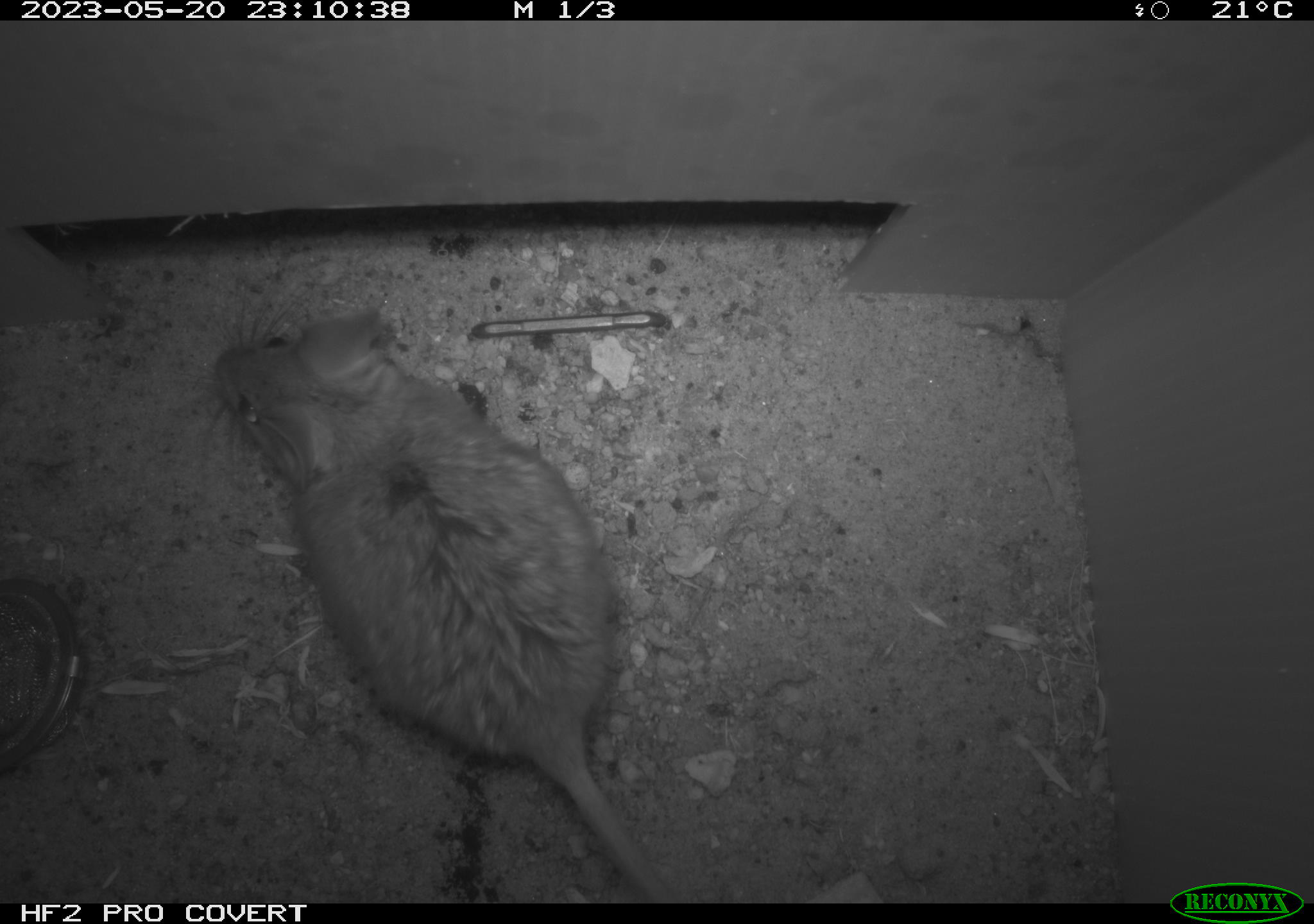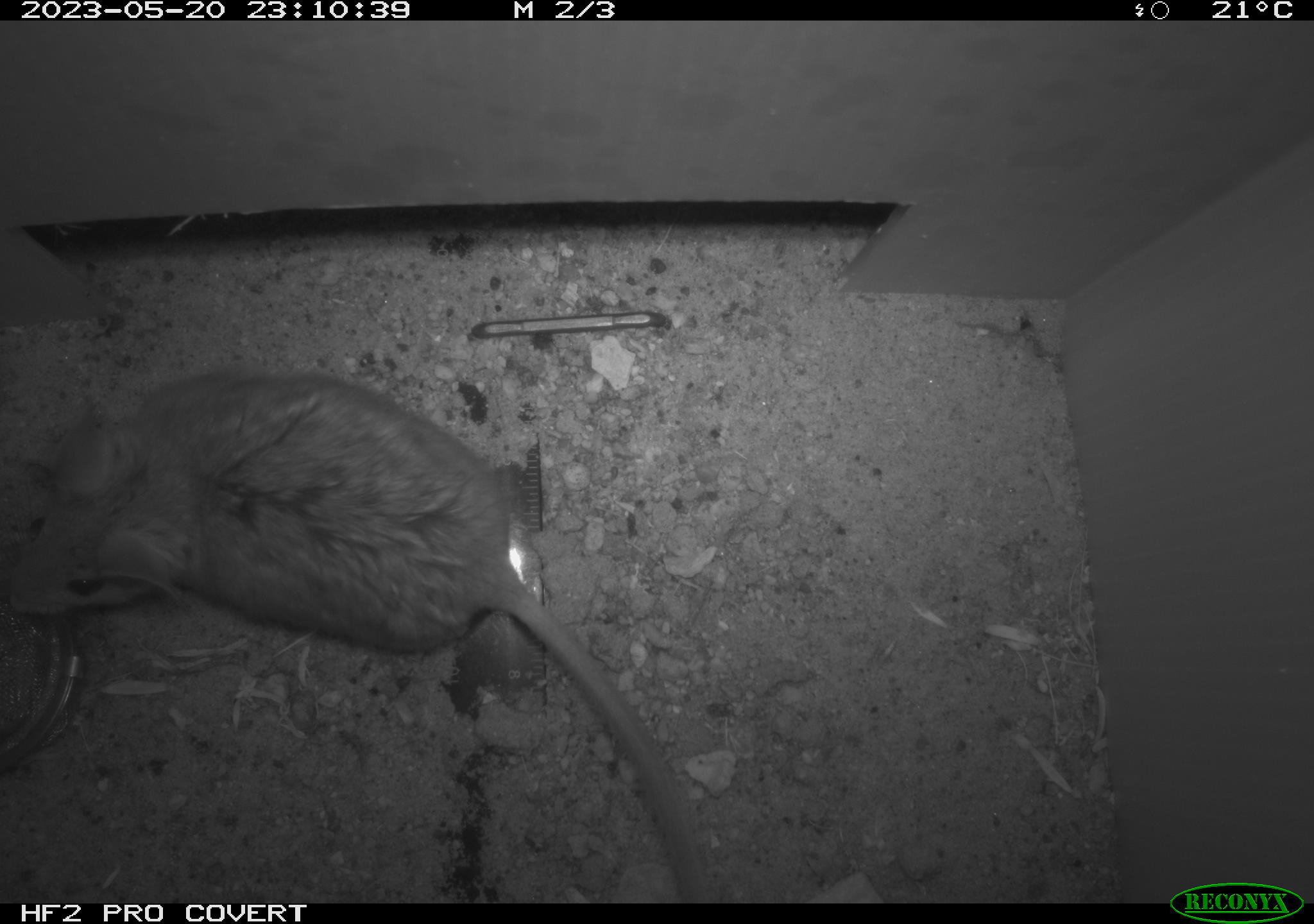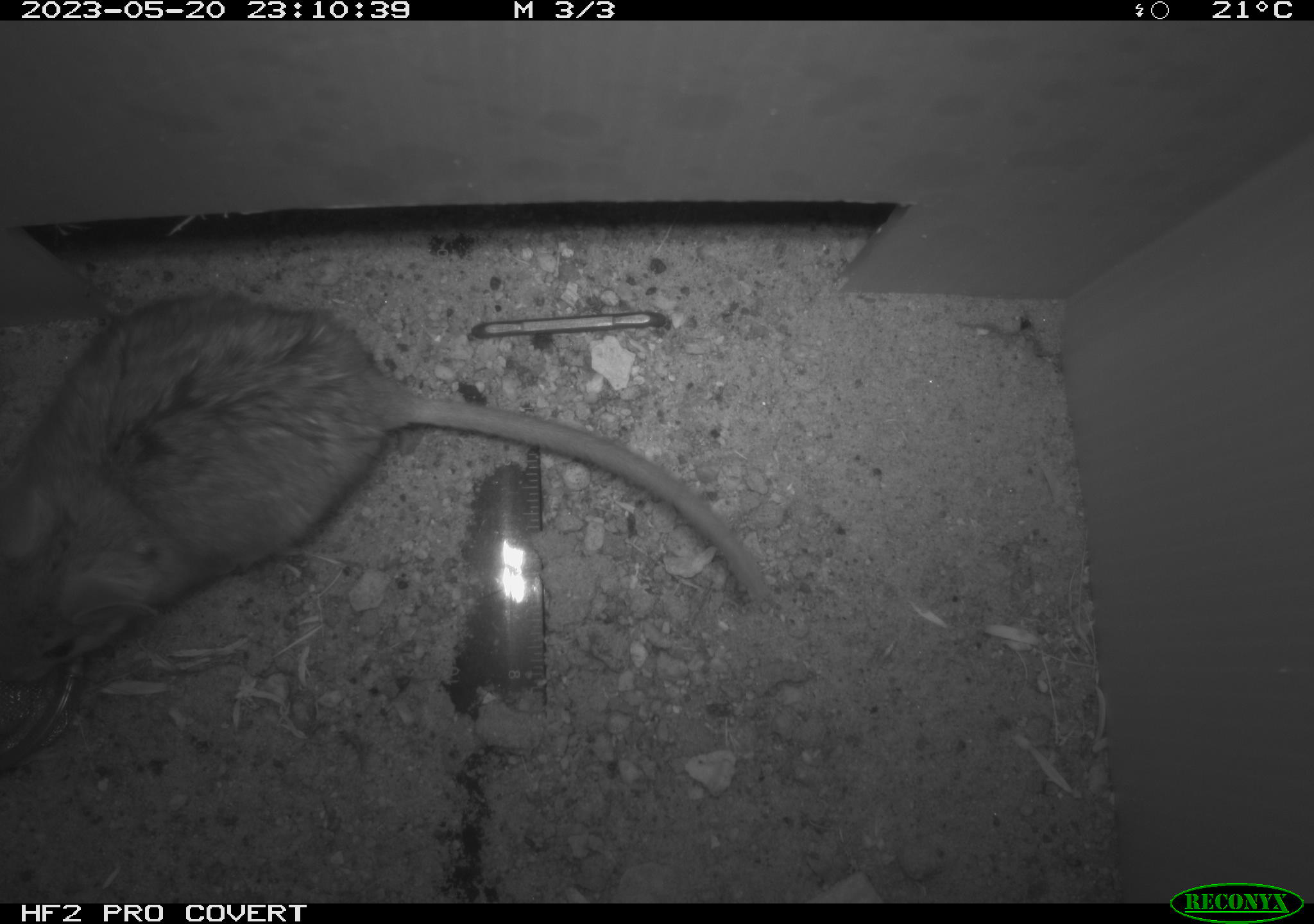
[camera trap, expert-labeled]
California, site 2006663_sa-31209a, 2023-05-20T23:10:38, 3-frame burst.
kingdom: Animalia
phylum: Chordata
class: Mammalia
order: Rodentia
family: Cricetidae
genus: Peromyscus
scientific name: Peromyscus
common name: deer mice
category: peromyscus species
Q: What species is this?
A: Peromyscus species (deer mice) (Peromyscus).